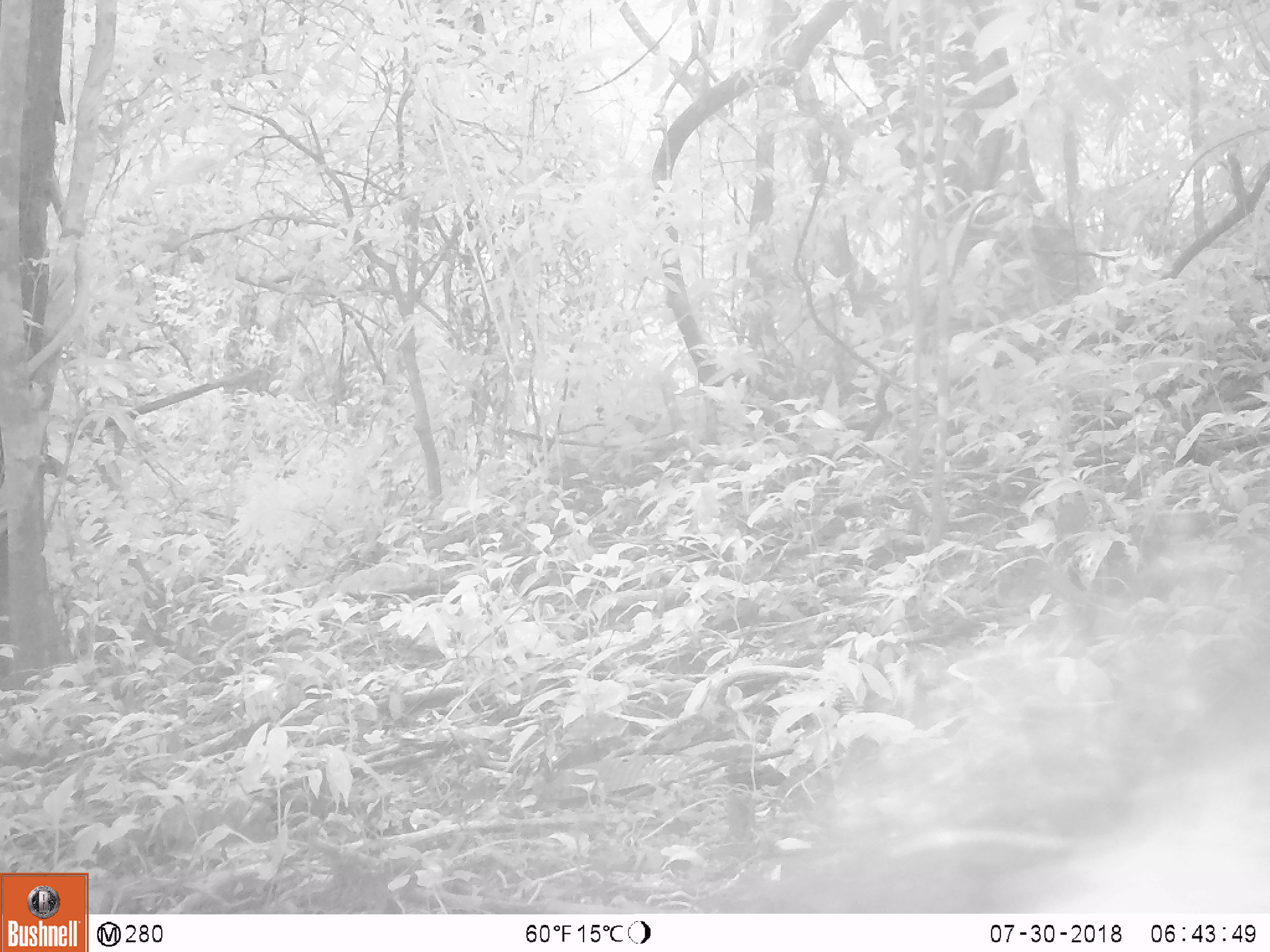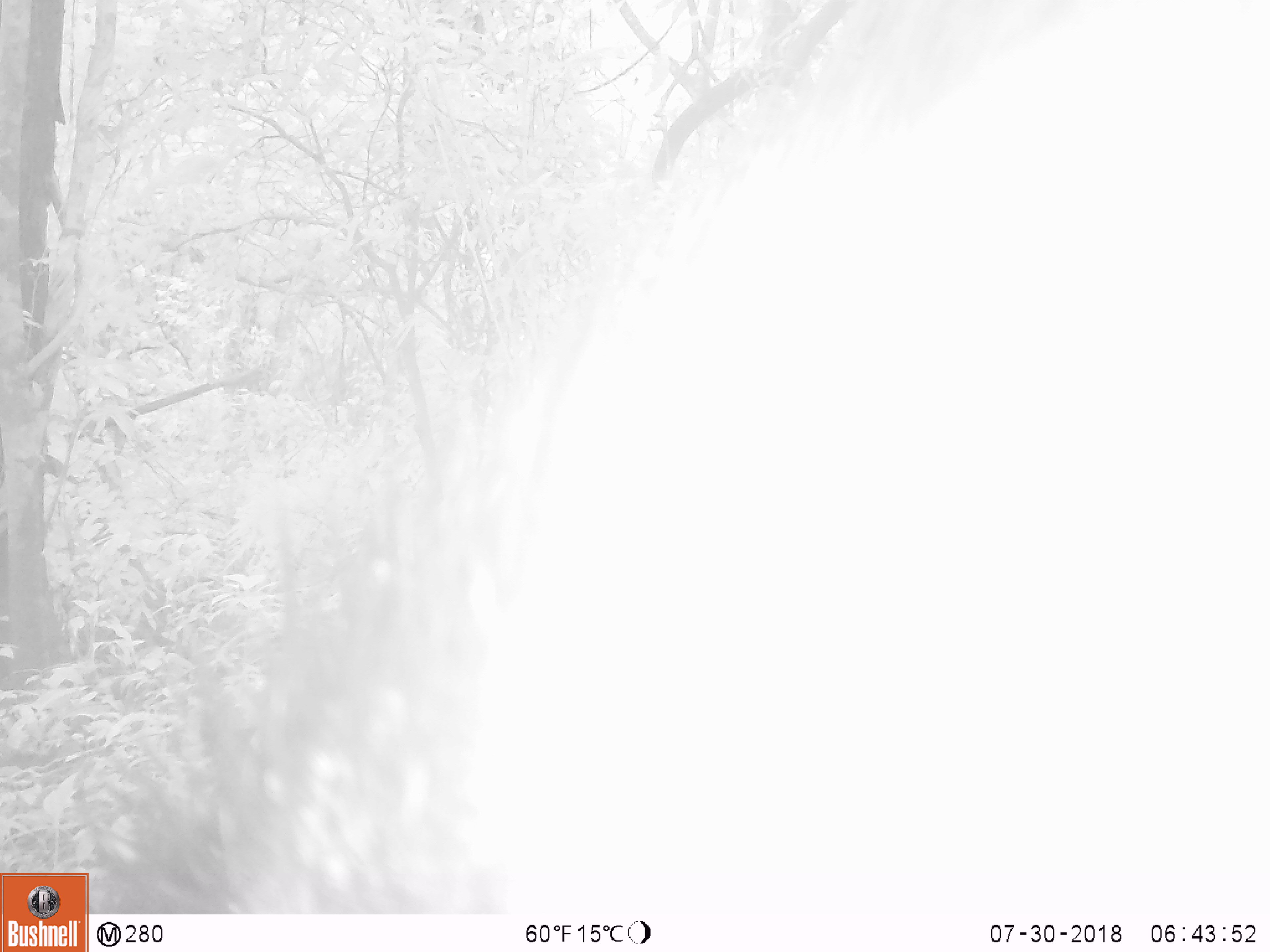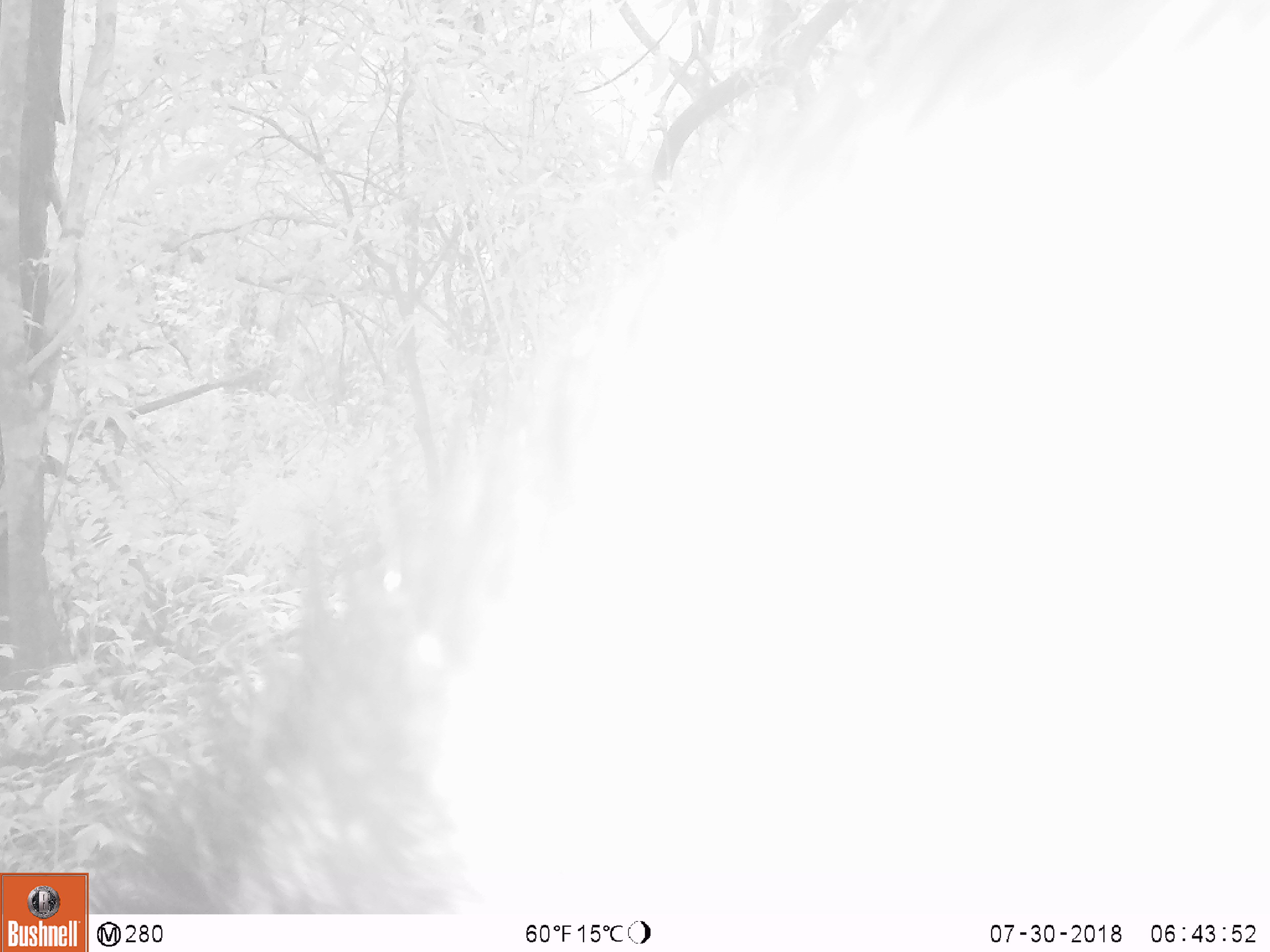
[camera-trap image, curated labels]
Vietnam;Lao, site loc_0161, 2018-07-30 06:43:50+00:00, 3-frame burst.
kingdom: Animalia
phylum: Chordata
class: Mammalia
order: Artiodactyla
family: Suidae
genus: Sus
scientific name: Sus scrofa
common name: eurasian wild pig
Eurasian wild pig (Sus scrofa). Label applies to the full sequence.